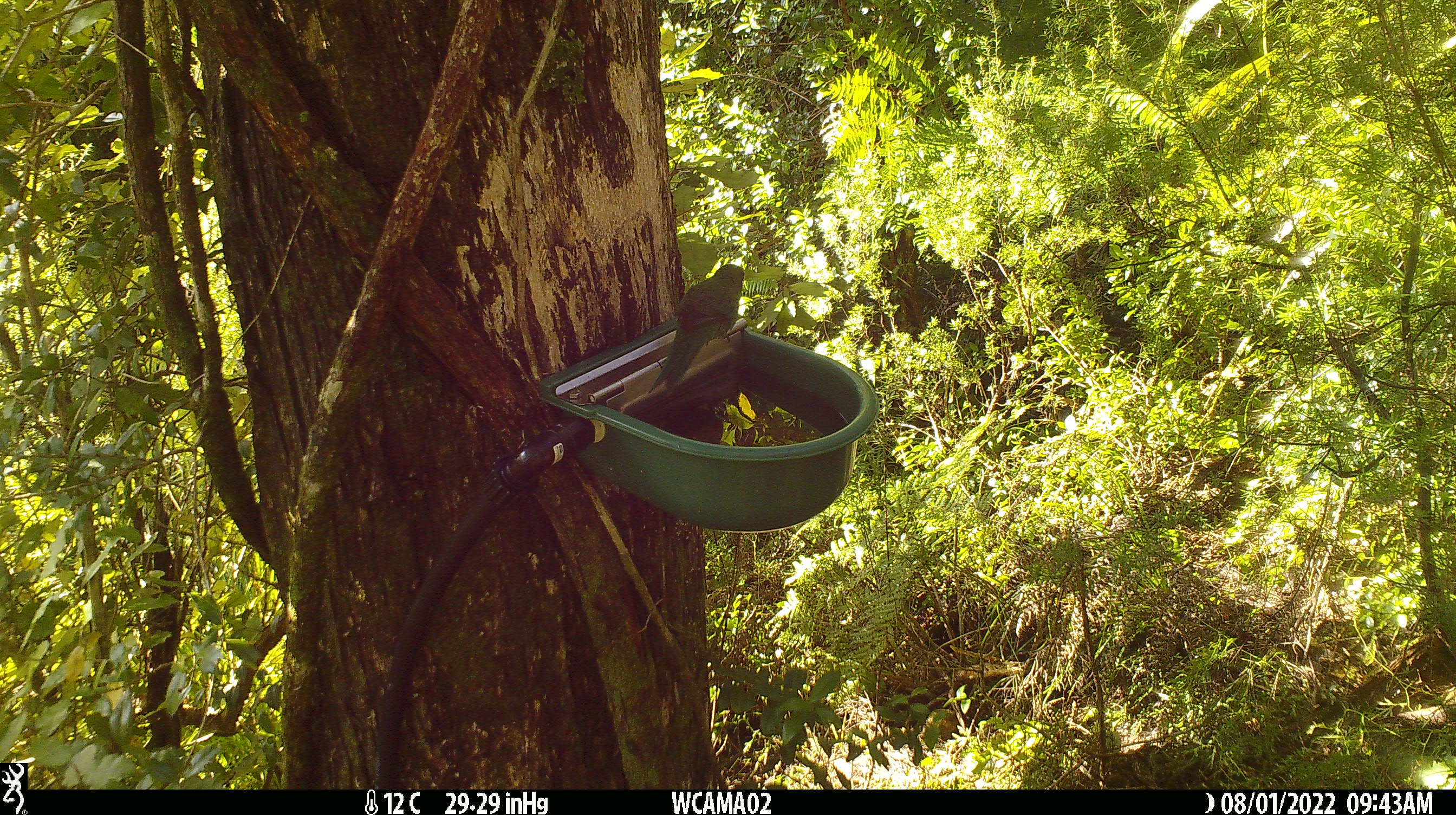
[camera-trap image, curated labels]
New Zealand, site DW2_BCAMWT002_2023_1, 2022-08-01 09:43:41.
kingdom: Animalia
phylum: Chordata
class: Aves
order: Psittaciformes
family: Psittaculidae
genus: Cyanoramphus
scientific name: Cyanoramphus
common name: parakeet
Parakeet (Cyanoramphus).